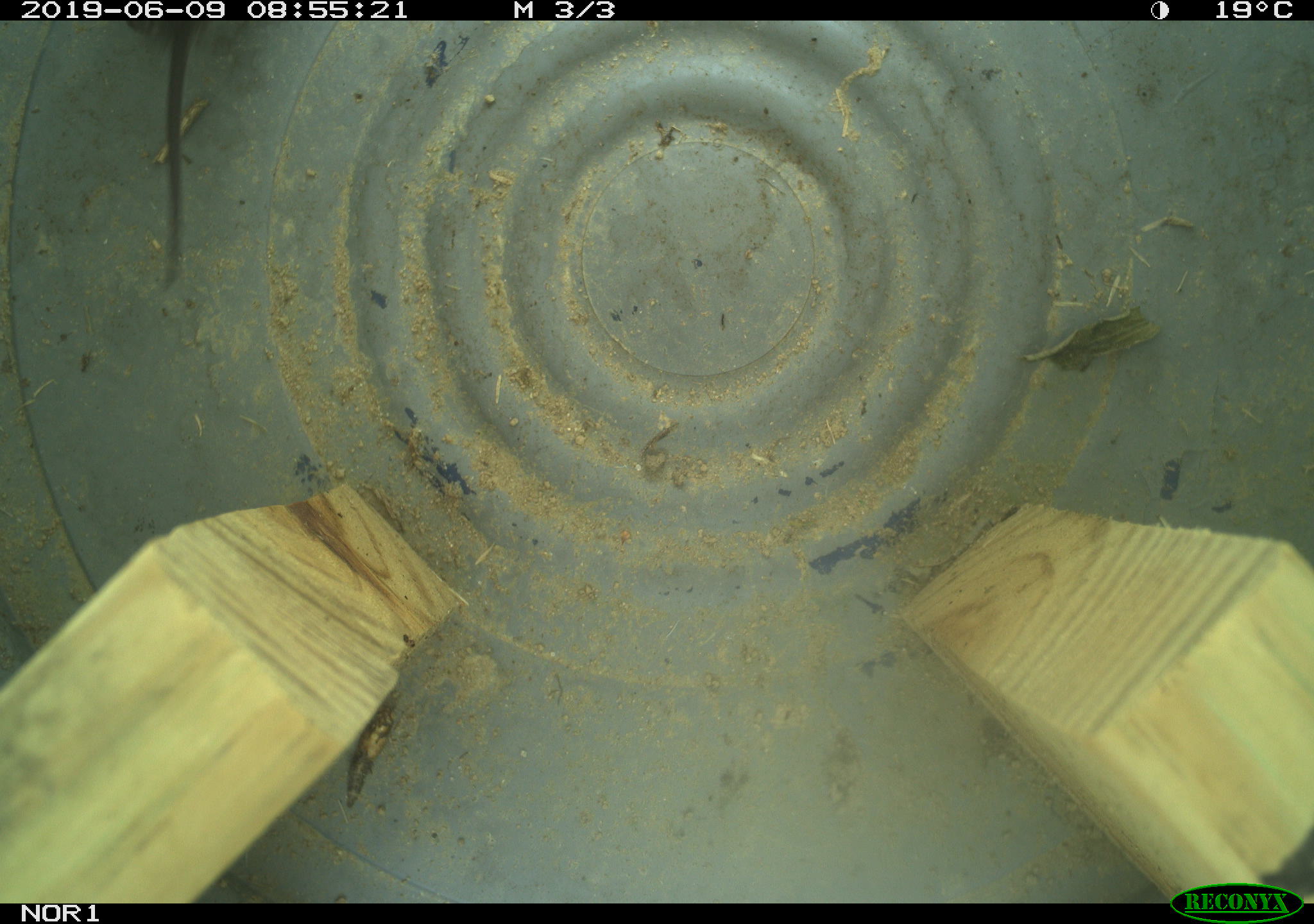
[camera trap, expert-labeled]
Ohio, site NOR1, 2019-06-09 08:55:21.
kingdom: Animalia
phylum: Chordata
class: Mammalia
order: Rodentia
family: Cricetidae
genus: Microtus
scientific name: Microtus pennsylvanicus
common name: meadow vole